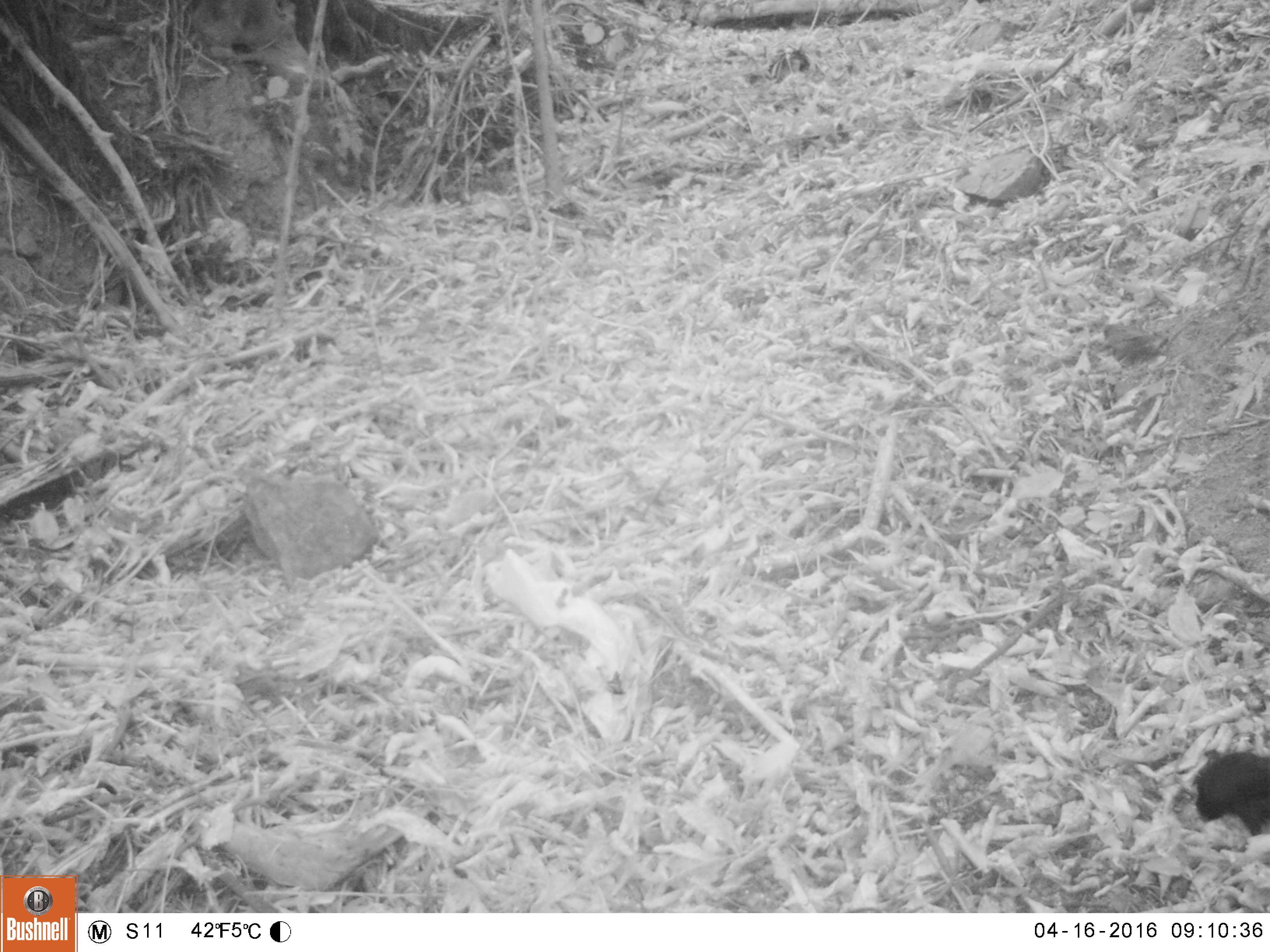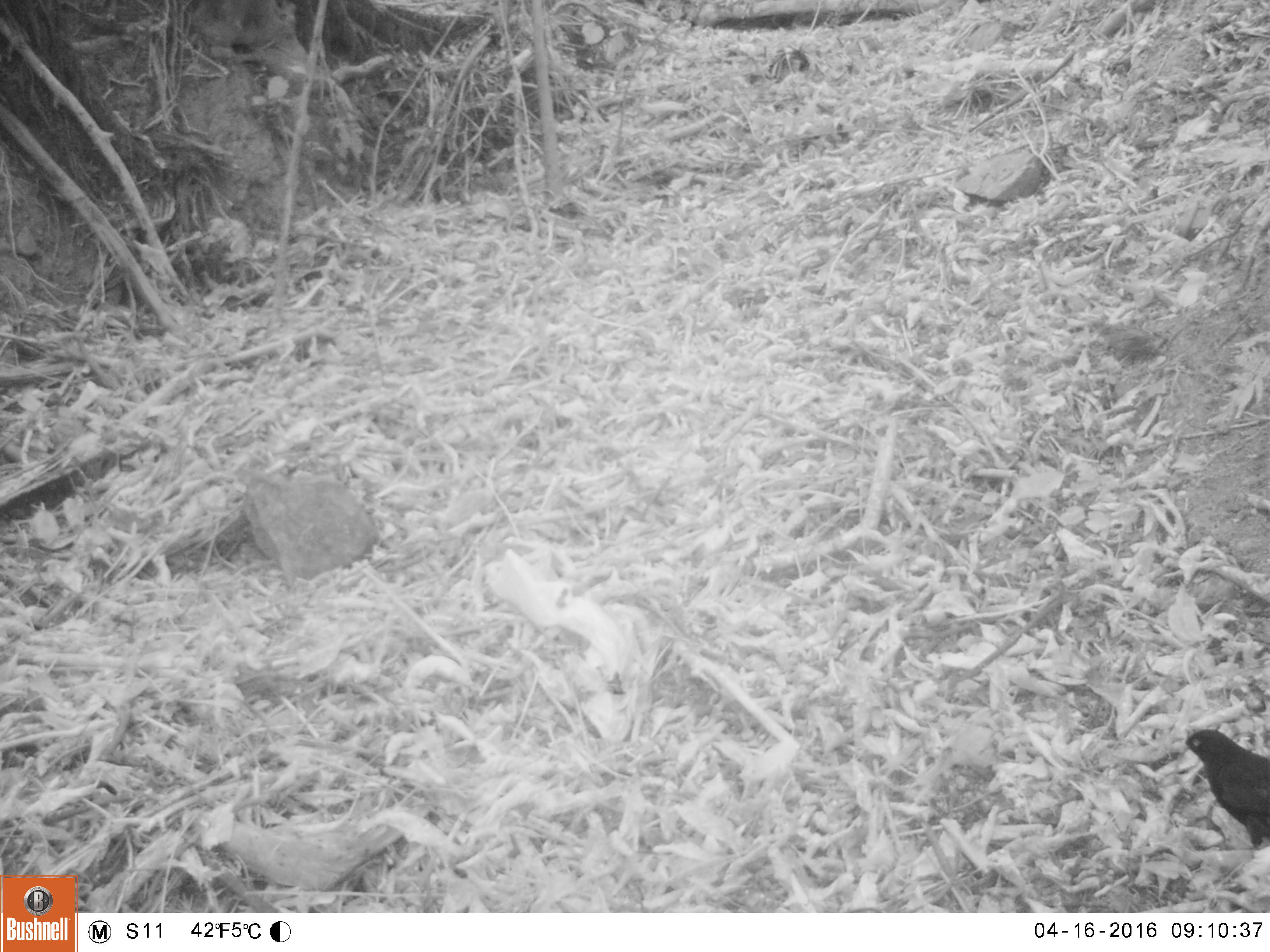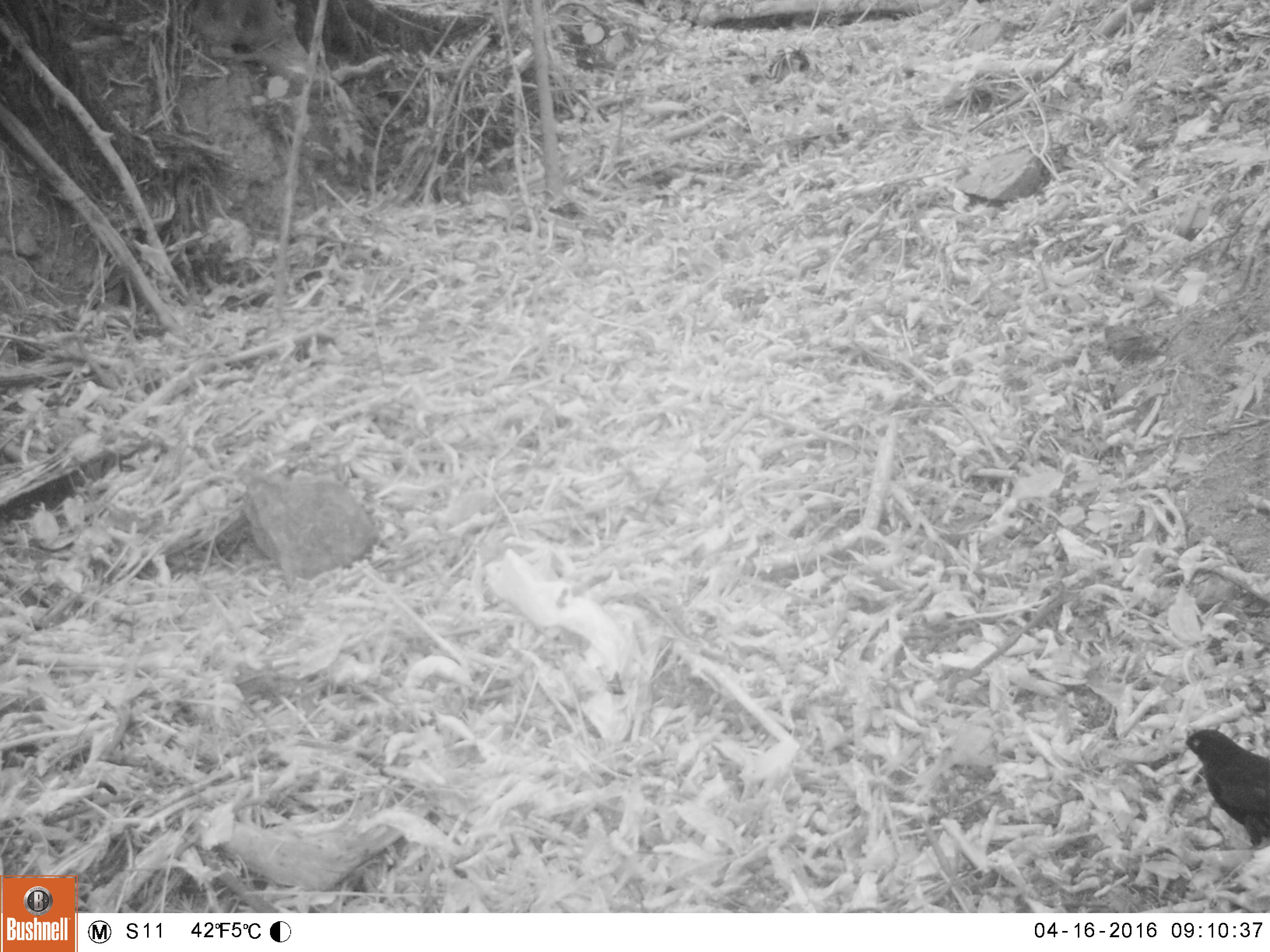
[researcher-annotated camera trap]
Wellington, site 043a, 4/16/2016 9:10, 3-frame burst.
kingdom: Animalia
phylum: Chordata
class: Aves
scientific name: Aves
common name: bird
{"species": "bird (Aves)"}